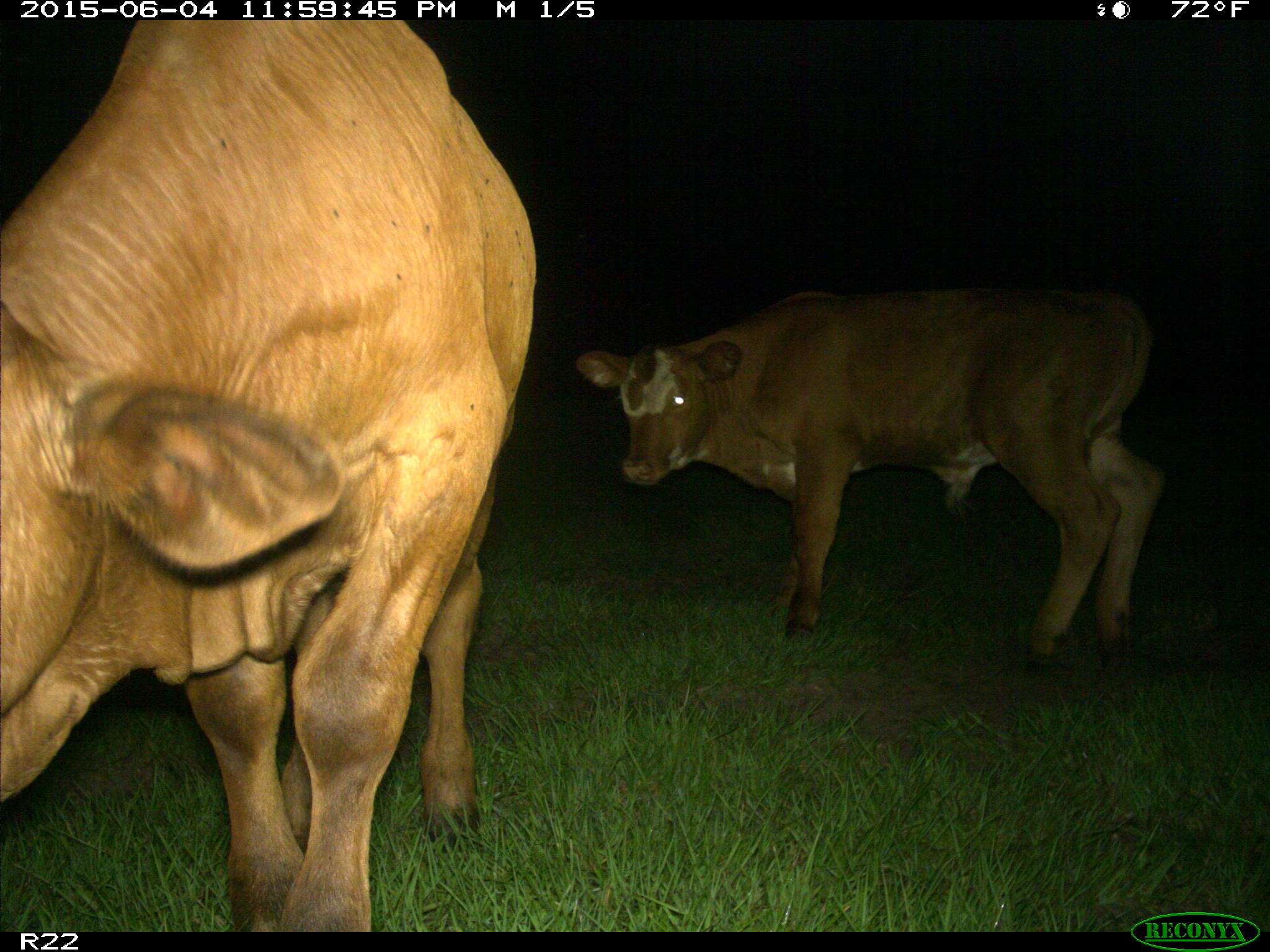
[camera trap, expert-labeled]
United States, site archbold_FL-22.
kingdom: Animalia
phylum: Chordata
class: Mammalia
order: Artiodactyla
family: Bovidae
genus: Bos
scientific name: Bos taurus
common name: domestic cow